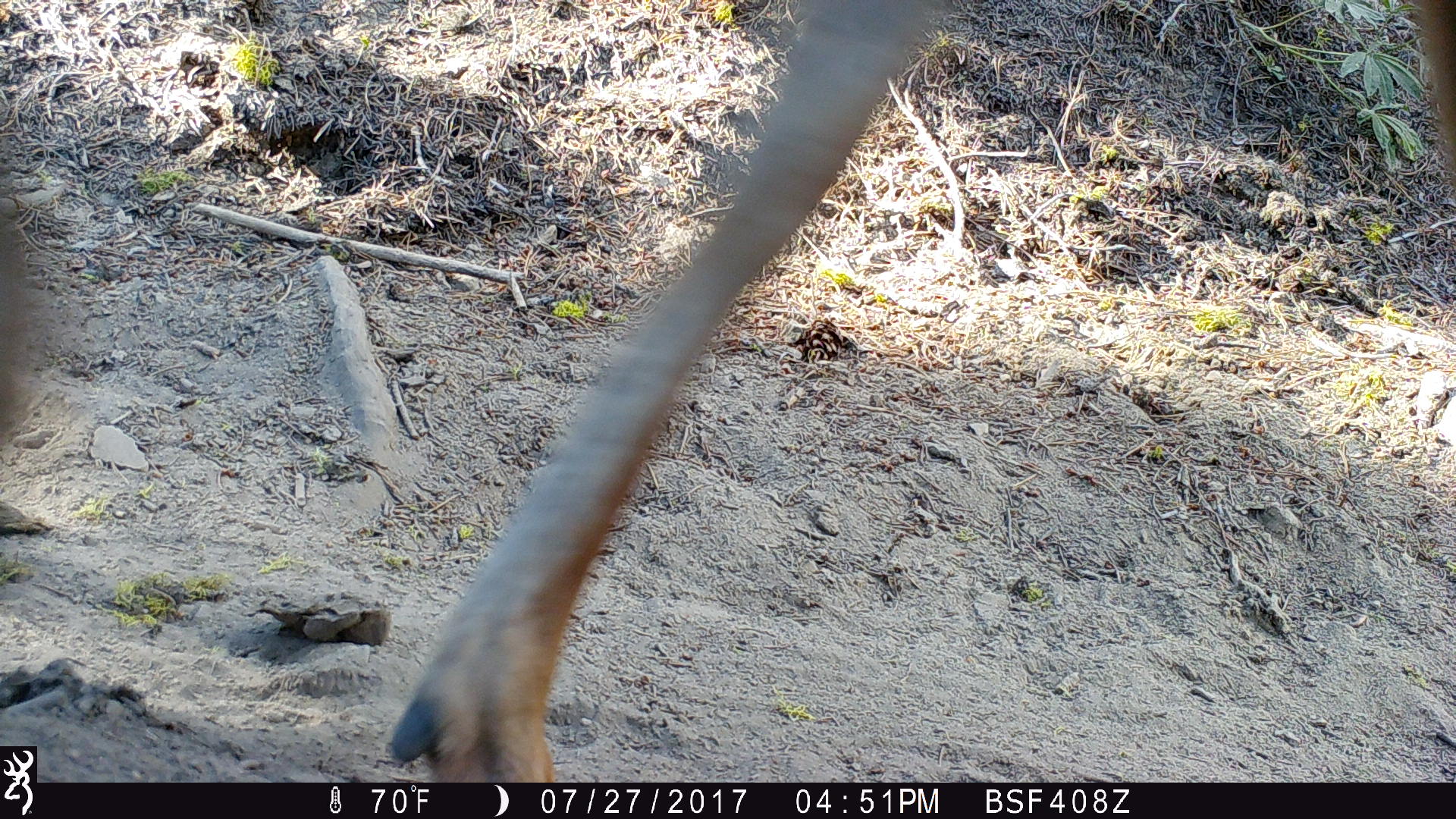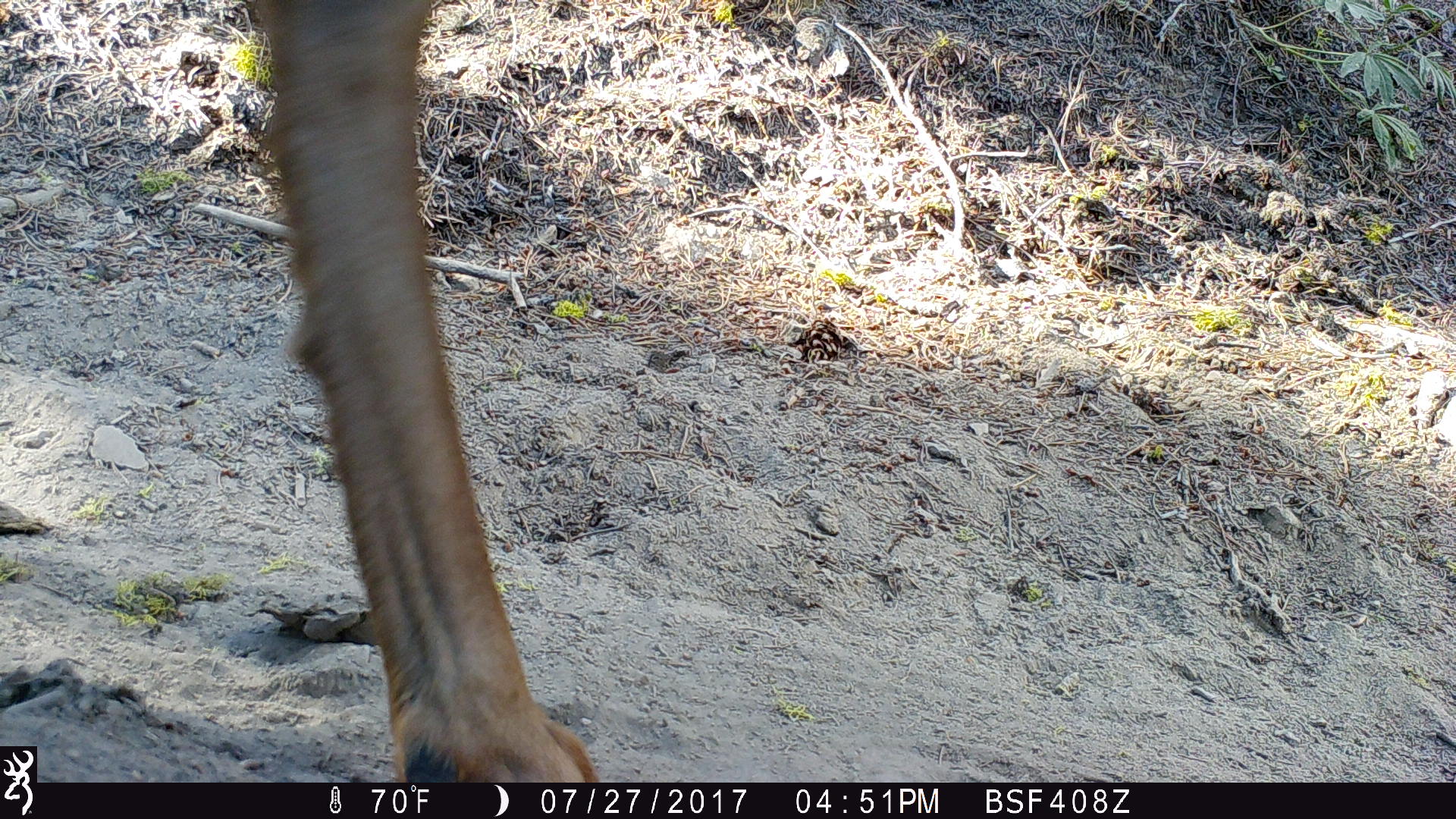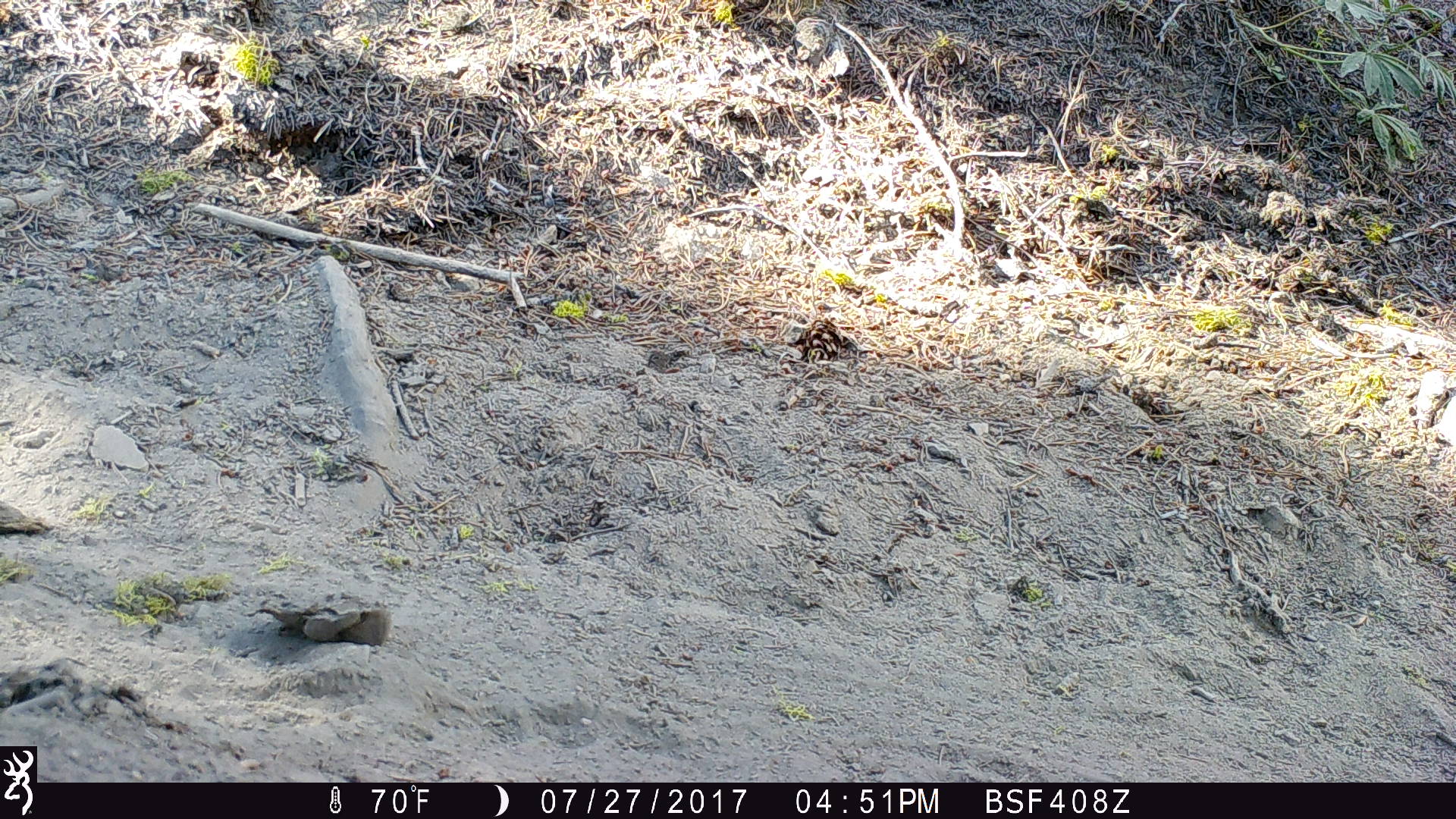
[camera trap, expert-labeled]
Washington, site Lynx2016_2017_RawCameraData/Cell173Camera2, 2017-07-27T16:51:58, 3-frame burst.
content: unidentified animal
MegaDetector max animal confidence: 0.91